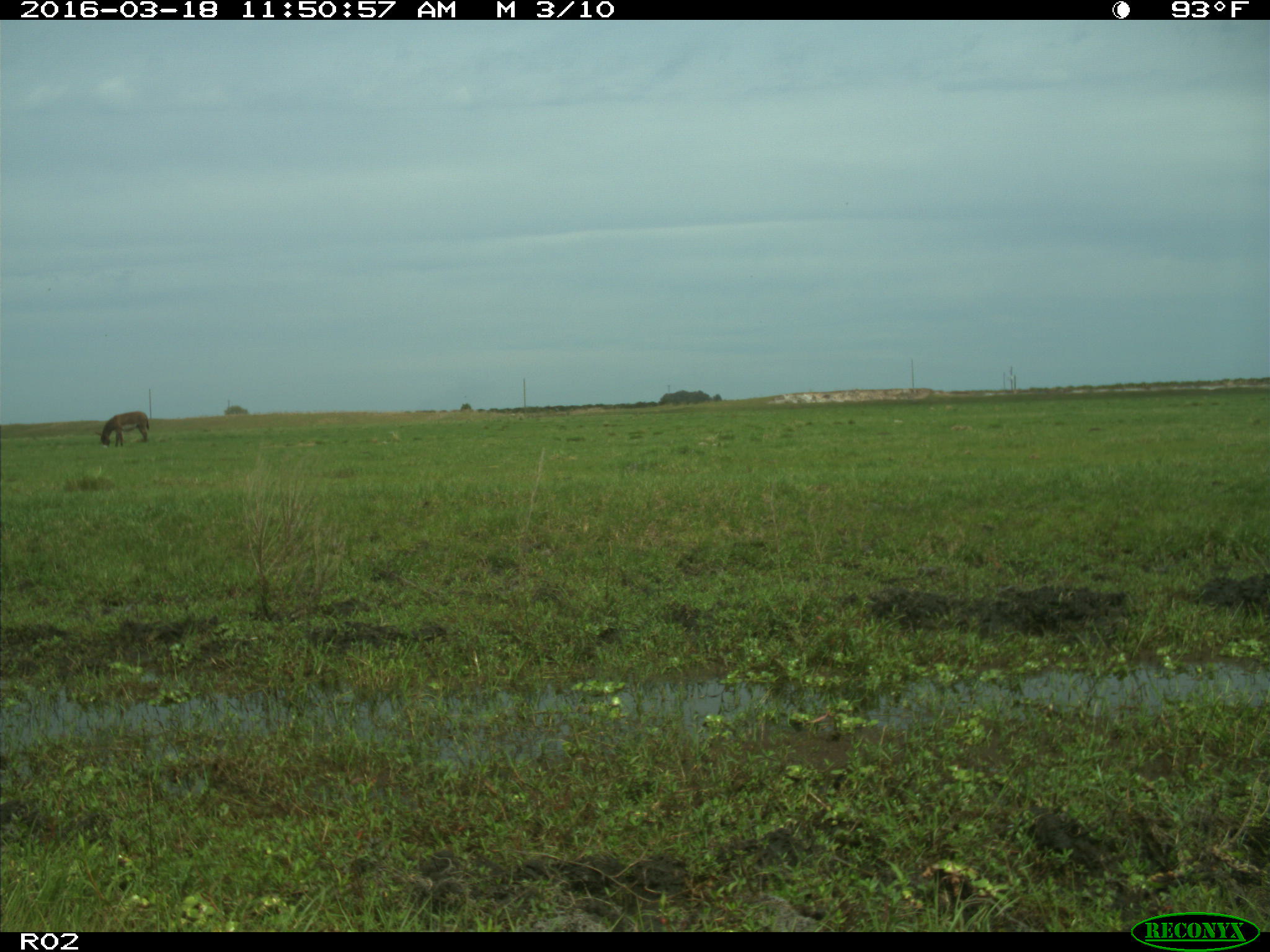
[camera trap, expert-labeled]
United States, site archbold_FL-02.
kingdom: Animalia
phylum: Chordata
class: Mammalia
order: Artiodactyla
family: Bovidae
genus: Bos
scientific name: Bos taurus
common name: domestic cow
Bos taurus (domestic cow).